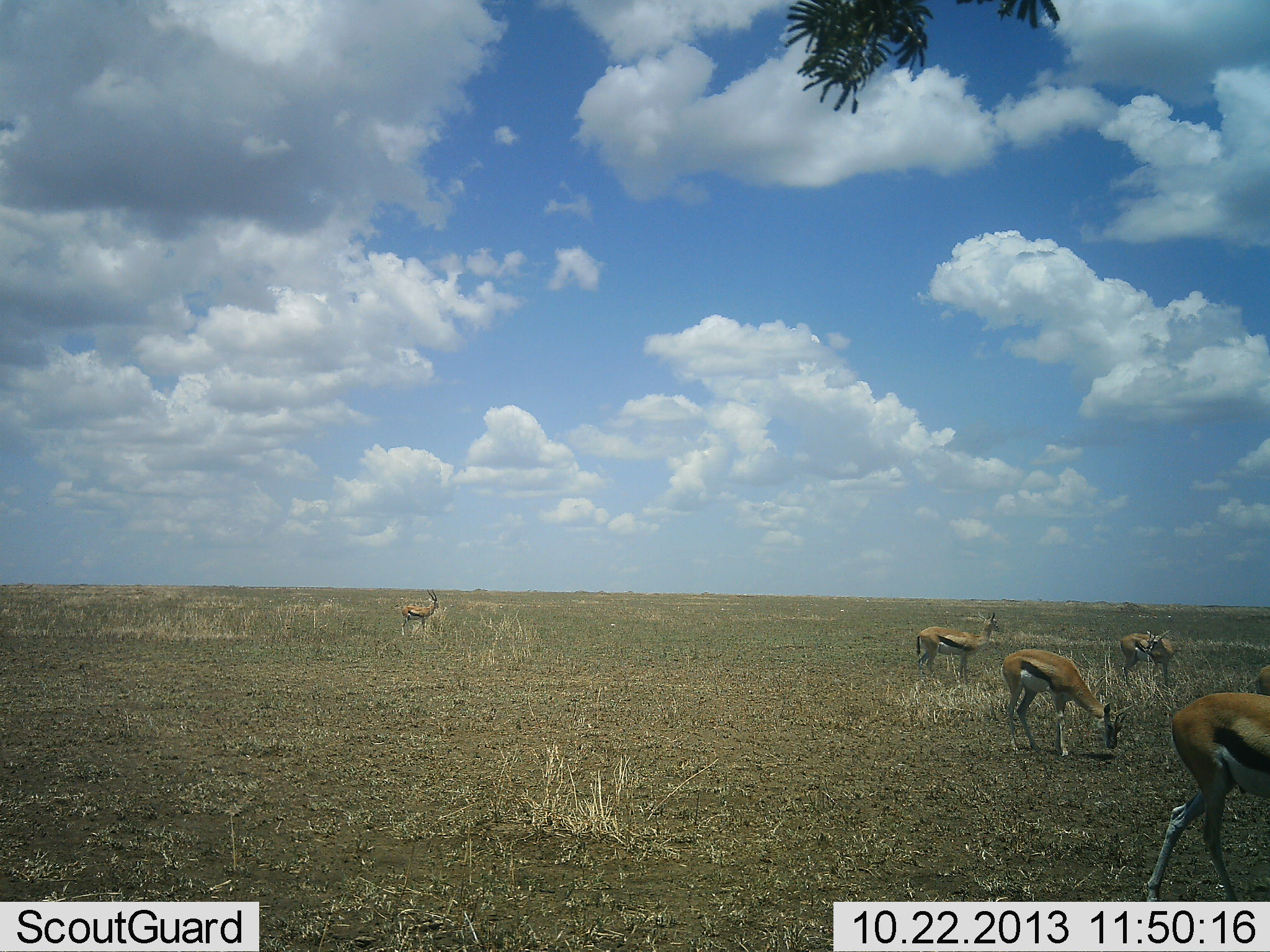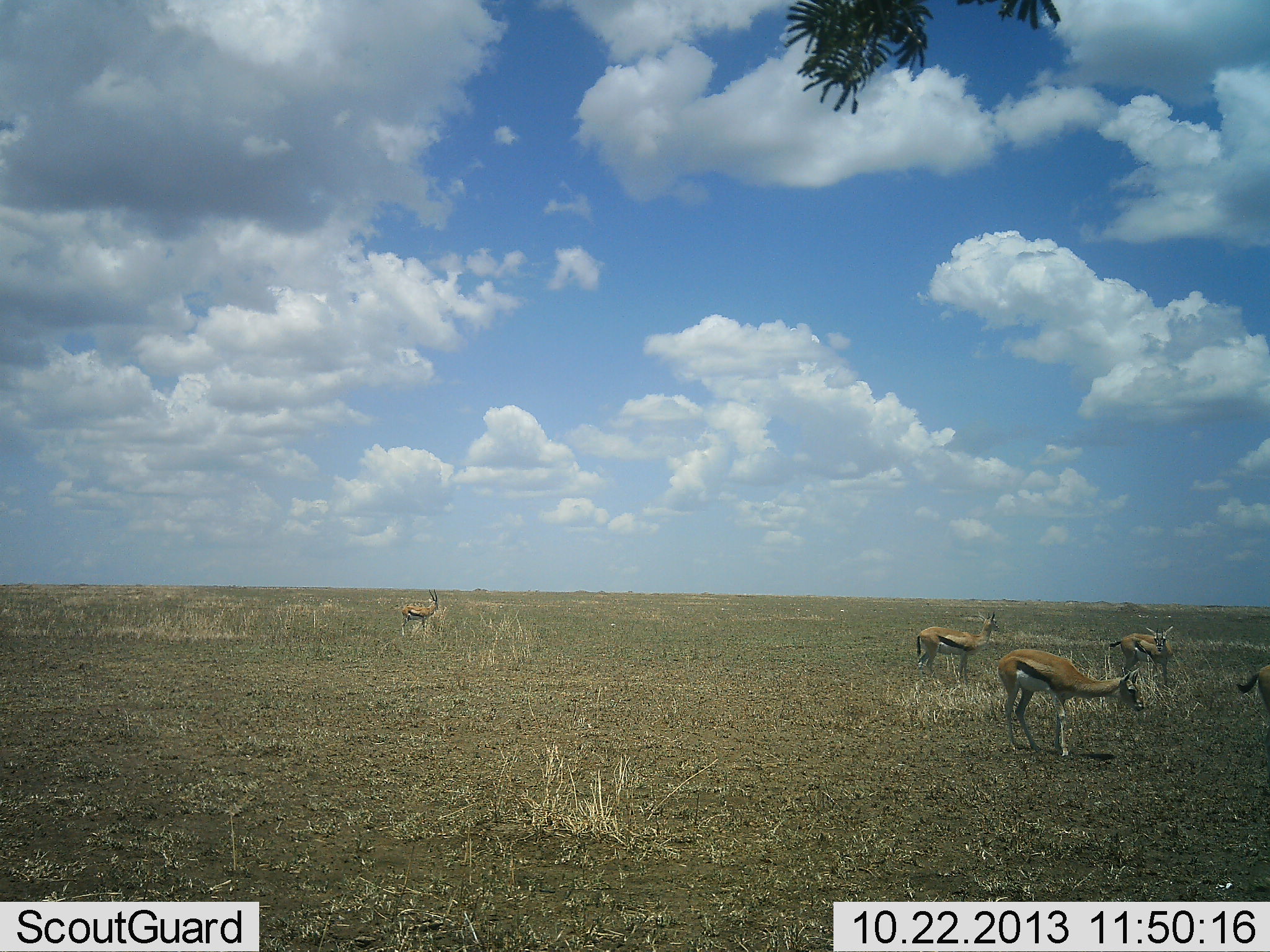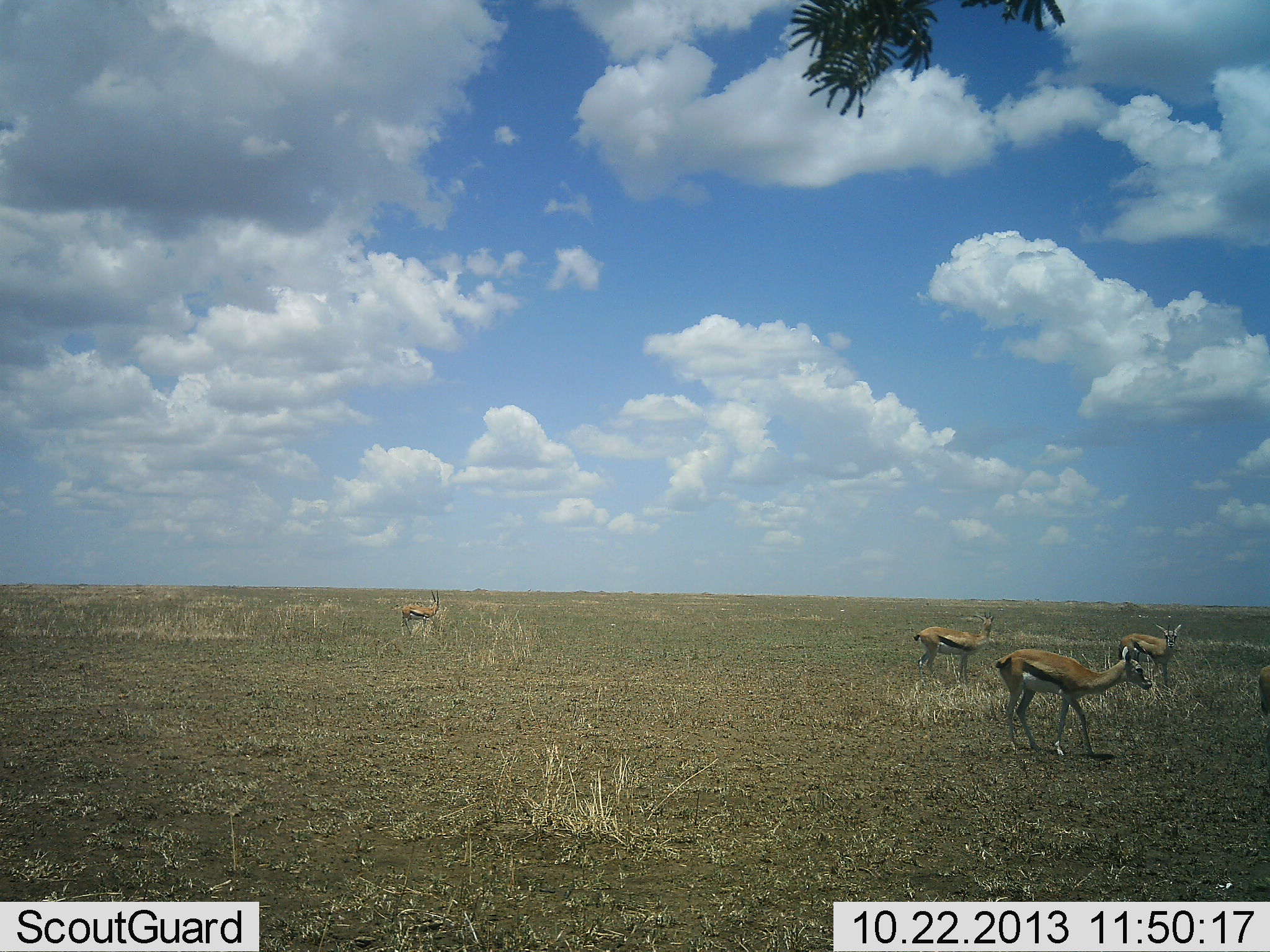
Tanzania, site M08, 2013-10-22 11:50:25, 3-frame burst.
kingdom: Animalia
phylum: Chordata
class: Mammalia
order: Artiodactyla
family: Bovidae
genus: Eudorcas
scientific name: Eudorcas thomsonii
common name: thomson's gazelle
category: gazellethomsons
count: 6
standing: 77%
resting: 3%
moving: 71%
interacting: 0%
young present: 0%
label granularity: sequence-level